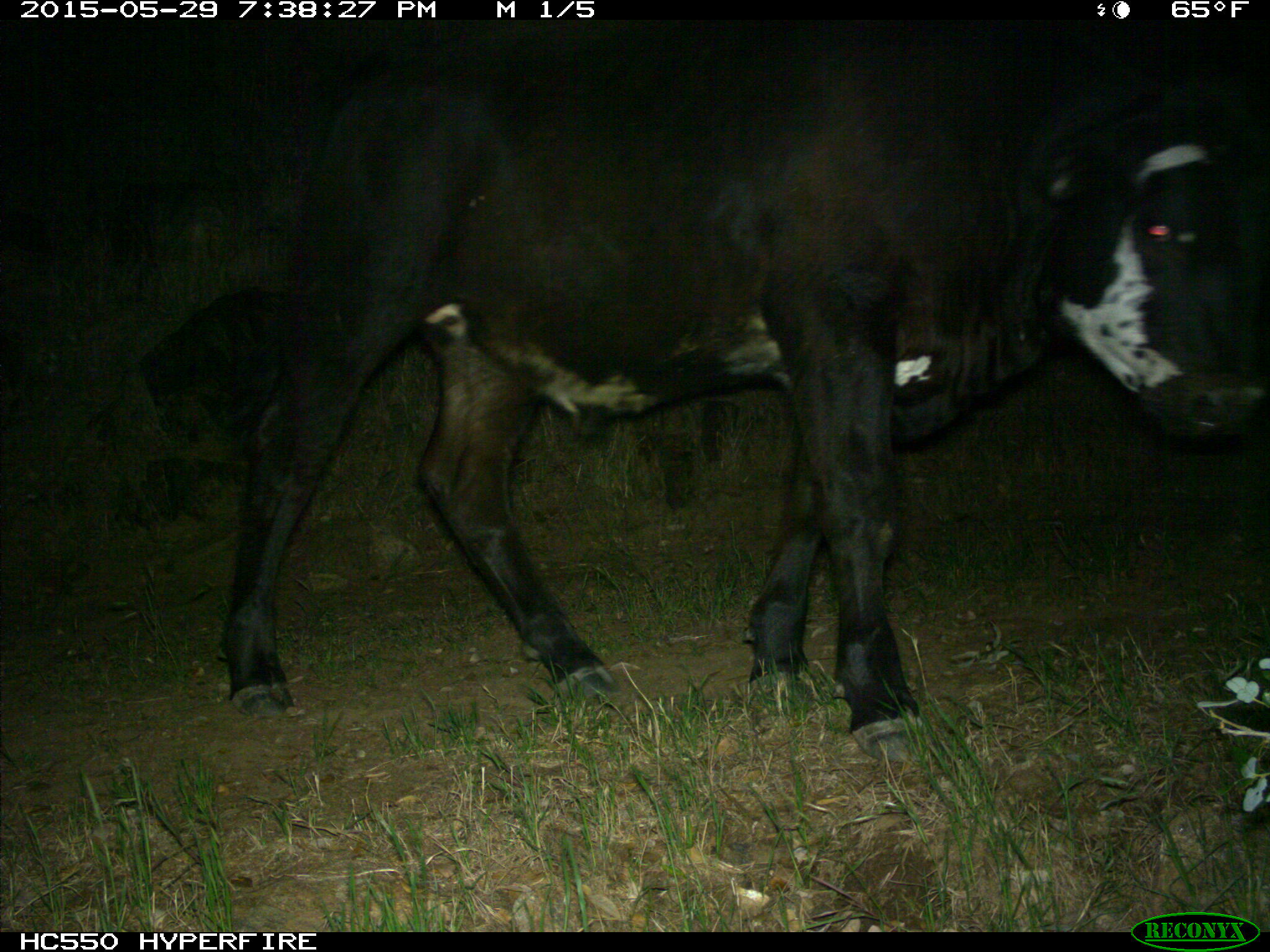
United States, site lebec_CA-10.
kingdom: Animalia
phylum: Chordata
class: Mammalia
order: Artiodactyla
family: Bovidae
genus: Bos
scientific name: Bos taurus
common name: domestic cow